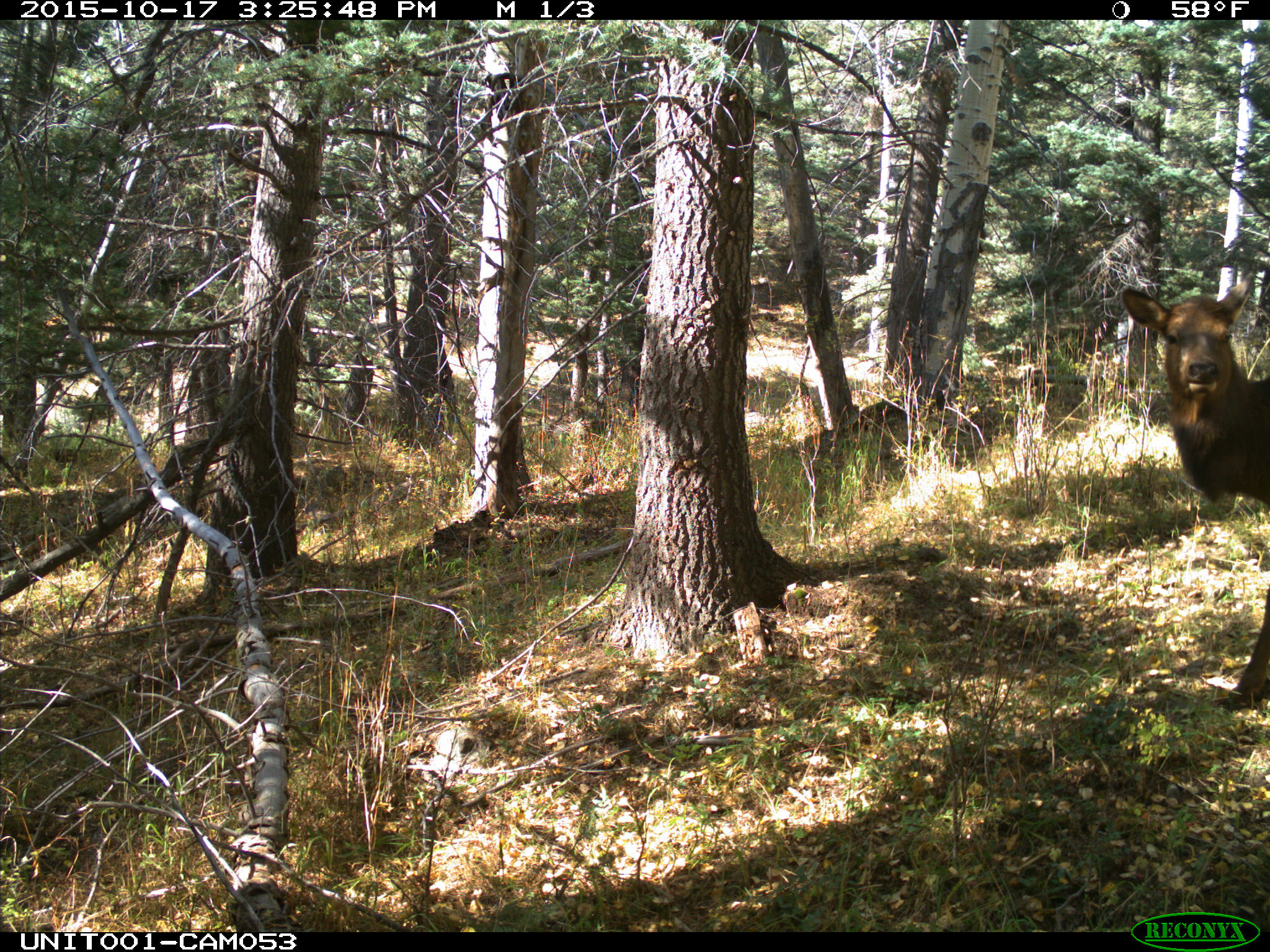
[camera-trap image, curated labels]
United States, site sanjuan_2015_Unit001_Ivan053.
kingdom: Animalia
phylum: Chordata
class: Mammalia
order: Artiodactyla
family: Cervidae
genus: Cervus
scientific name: Cervus elaphus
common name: red deer